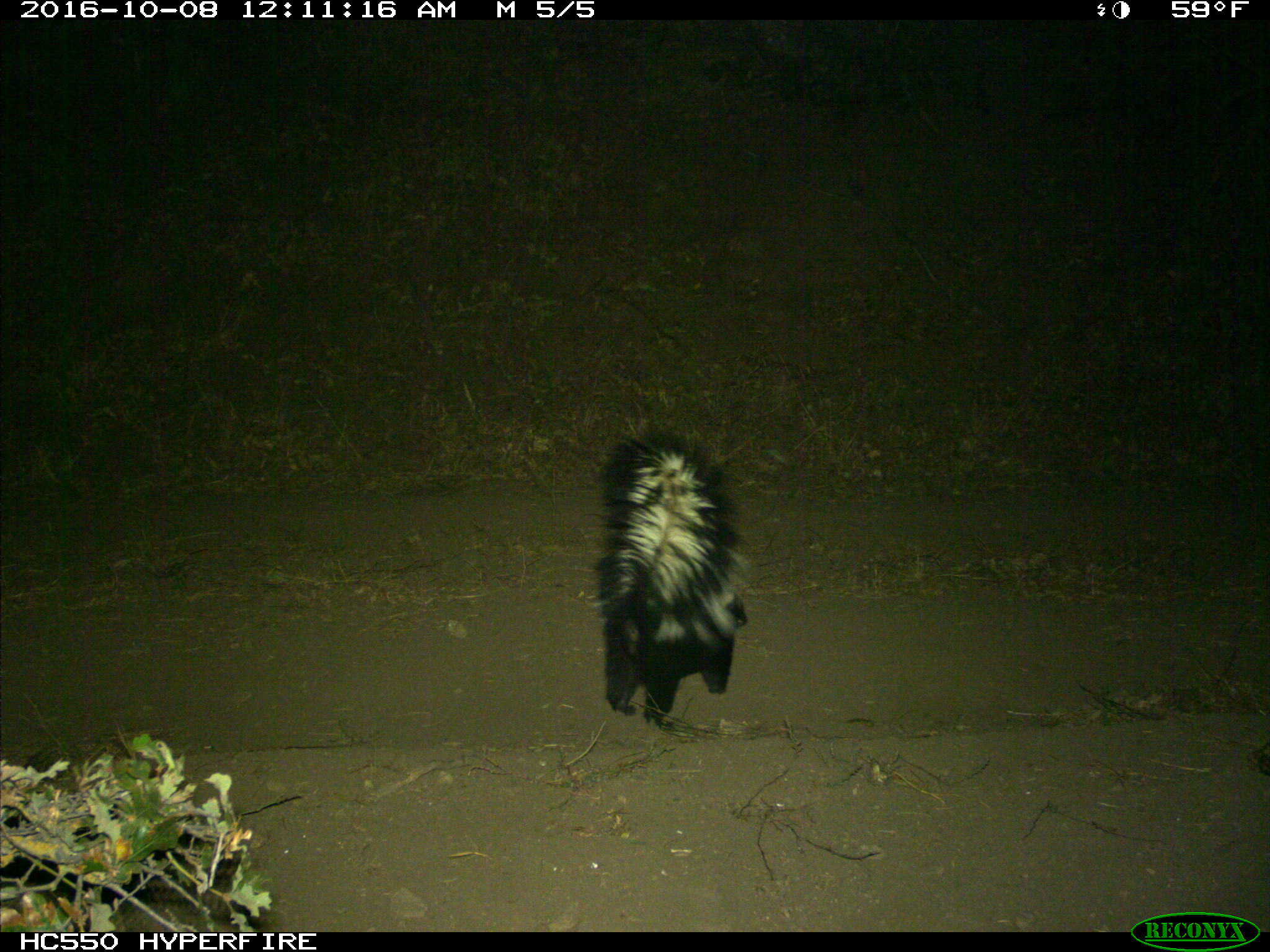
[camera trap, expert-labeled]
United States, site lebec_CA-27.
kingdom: Animalia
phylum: Chordata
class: Mammalia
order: Carnivora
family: Mephitidae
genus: Mephitis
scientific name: Mephitis mephitis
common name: striped skunk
Mephitis mephitis (striped skunk).